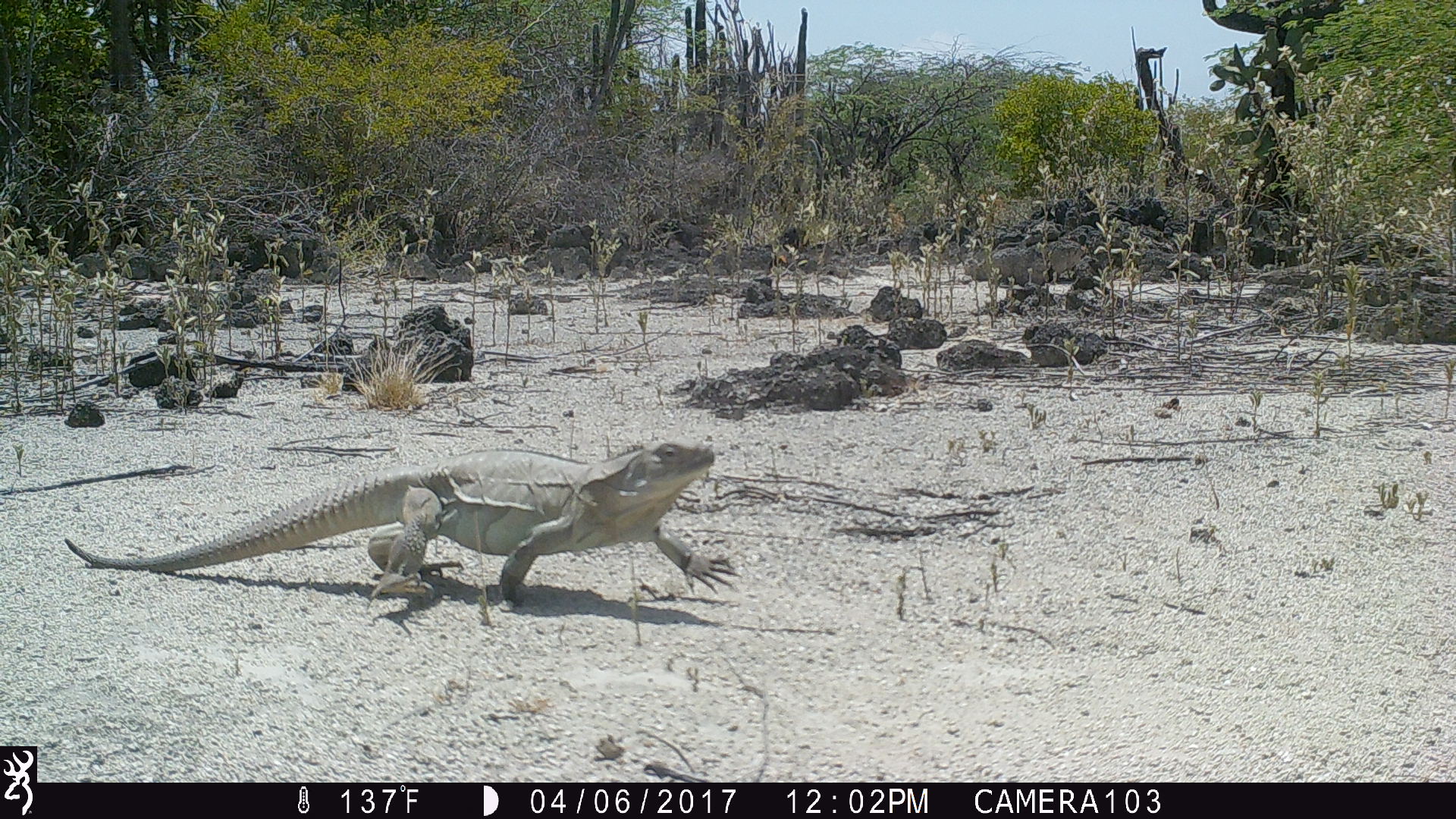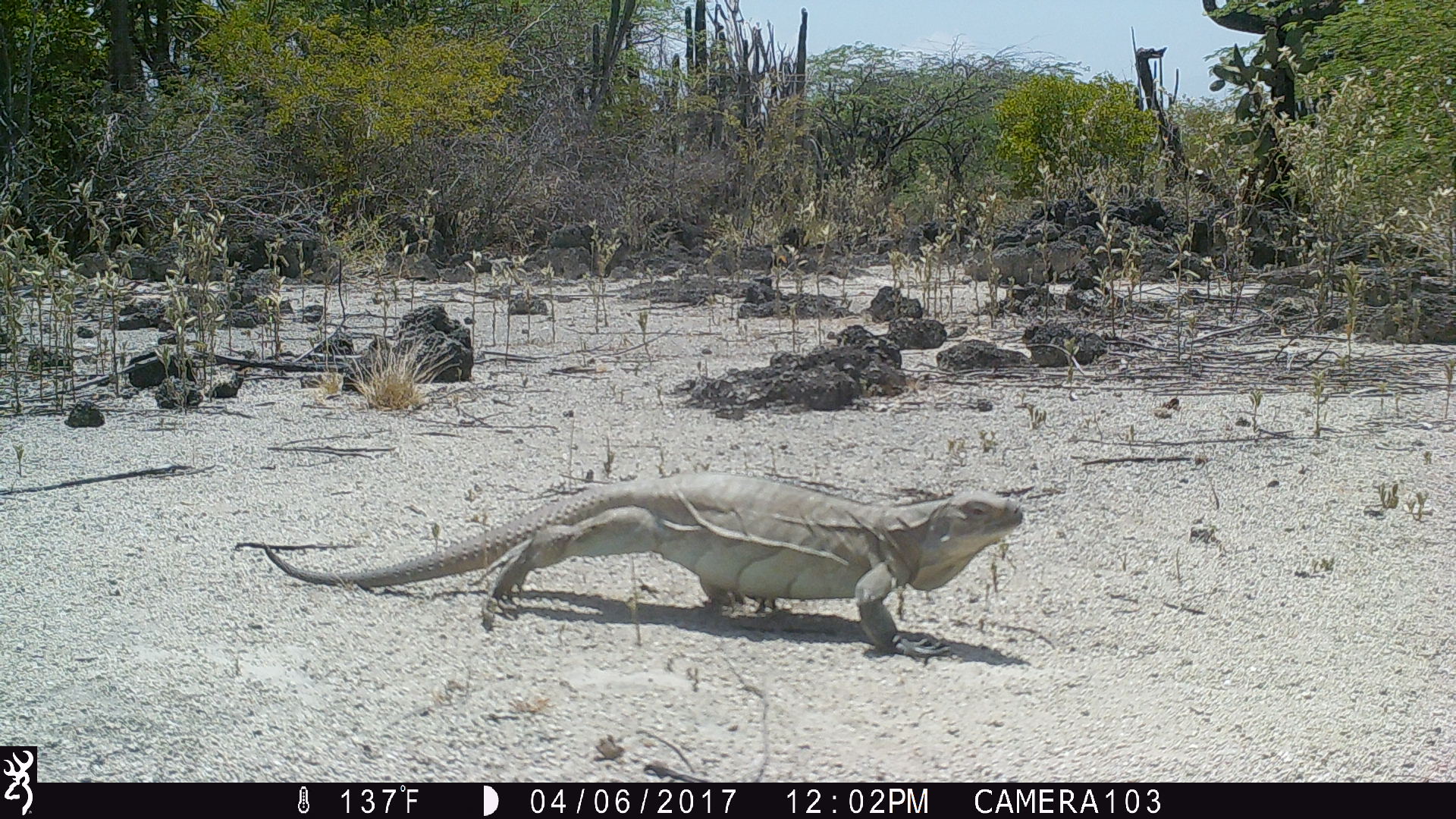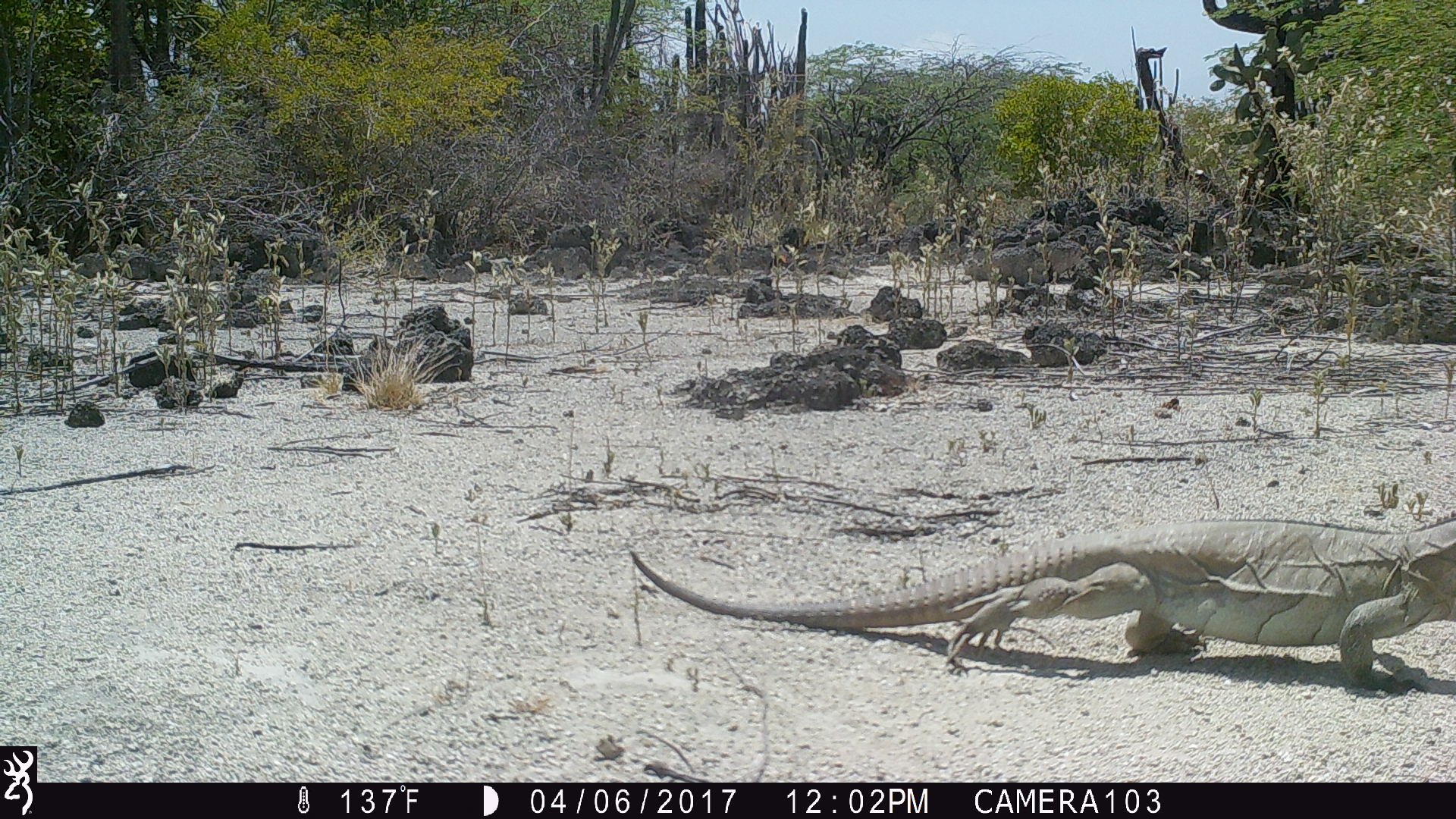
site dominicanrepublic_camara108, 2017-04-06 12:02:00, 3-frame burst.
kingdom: Animalia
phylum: Chordata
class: Reptilia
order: Squamata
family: Iguanidae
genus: Iguana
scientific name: Iguana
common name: typical iguanas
Iguana (typical iguanas).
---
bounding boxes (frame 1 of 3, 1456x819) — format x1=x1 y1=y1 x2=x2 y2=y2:
iguana: x1=56 y1=438 x2=742 y2=632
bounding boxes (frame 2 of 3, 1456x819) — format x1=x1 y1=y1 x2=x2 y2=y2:
iguana: x1=242 y1=471 x2=1037 y2=653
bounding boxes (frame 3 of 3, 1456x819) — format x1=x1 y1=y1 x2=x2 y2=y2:
iguana: x1=636 y1=510 x2=1448 y2=679